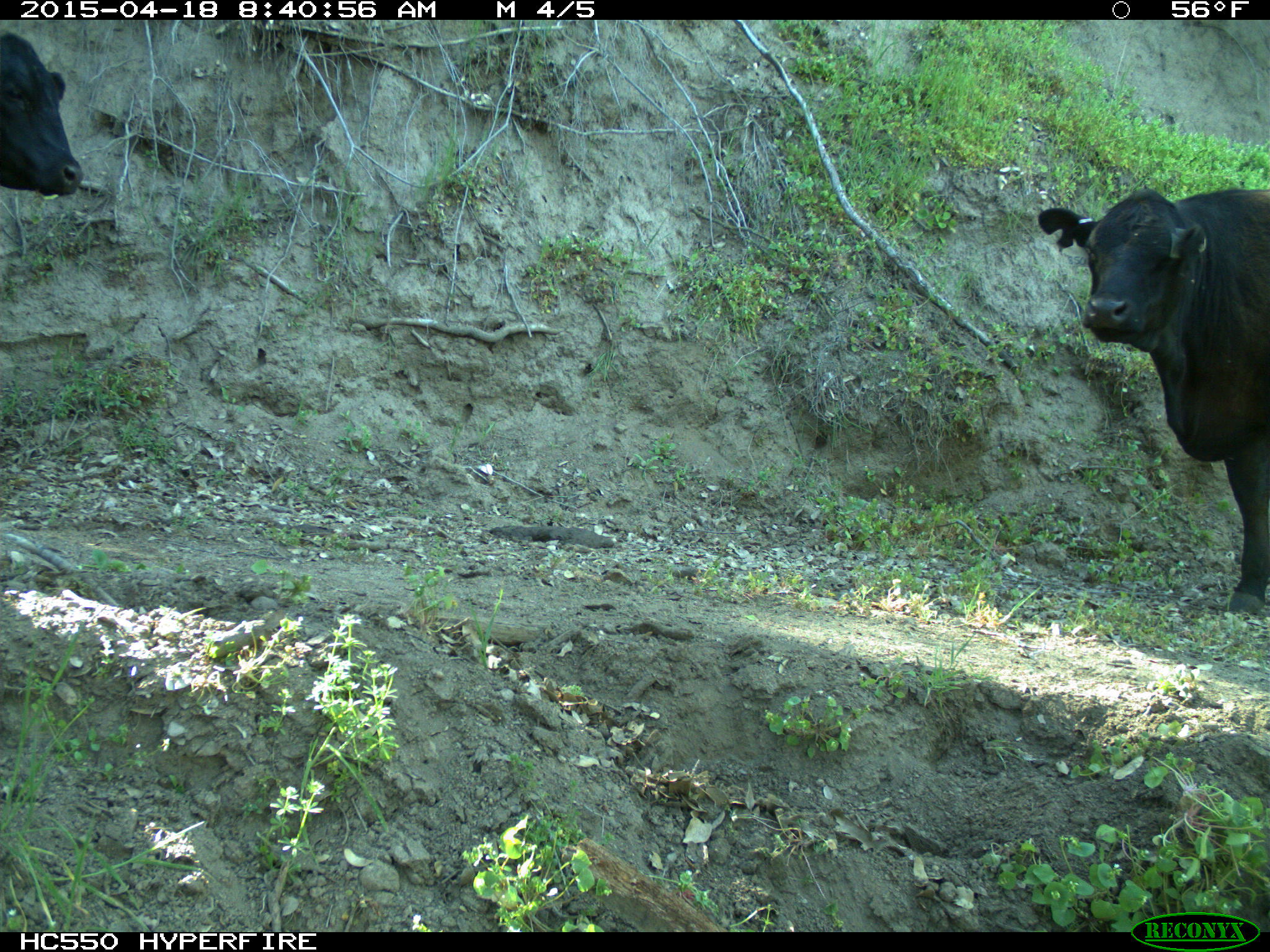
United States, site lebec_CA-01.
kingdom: Animalia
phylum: Chordata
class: Mammalia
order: Artiodactyla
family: Bovidae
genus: Bos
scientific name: Bos taurus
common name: domestic cow